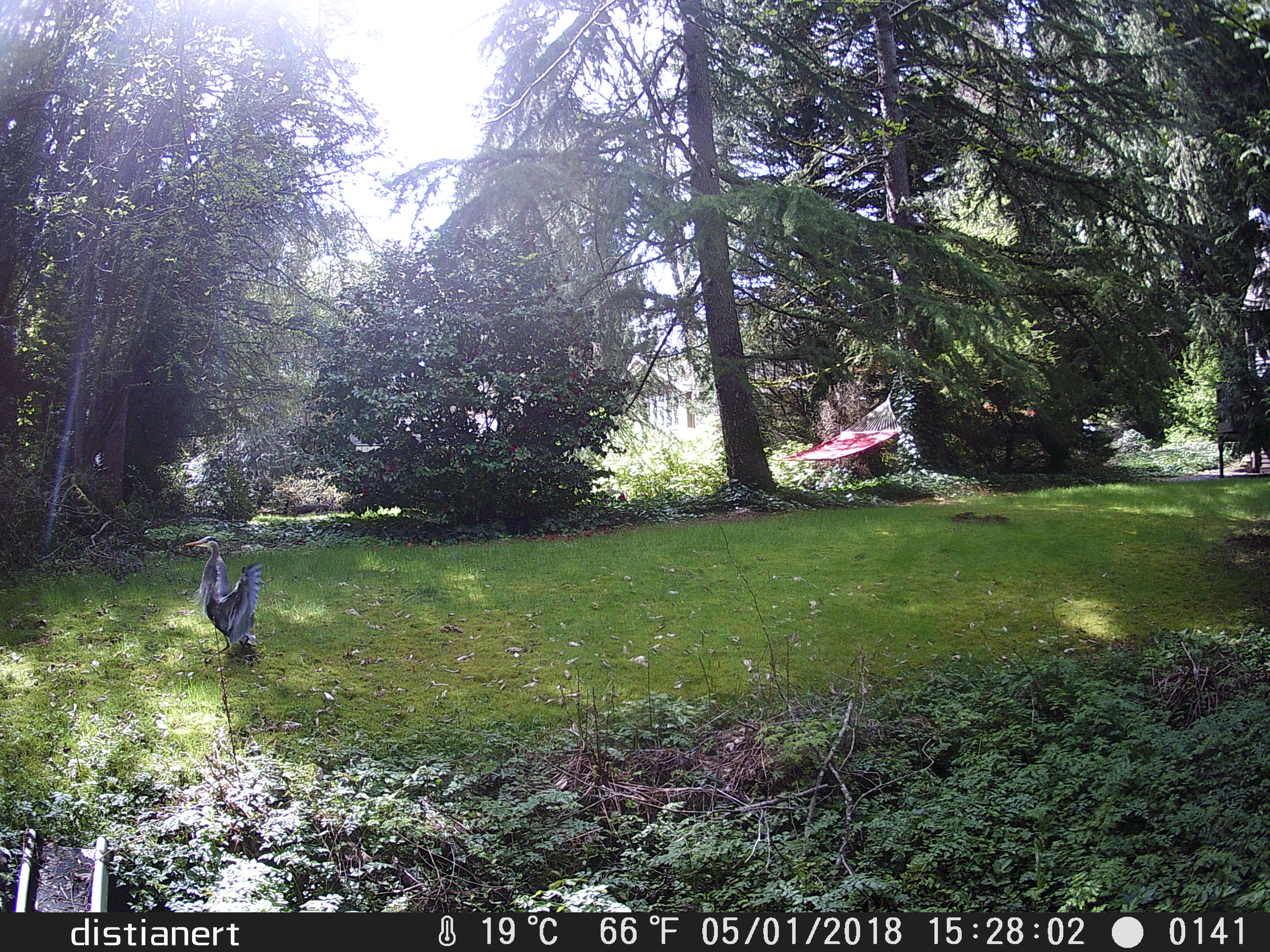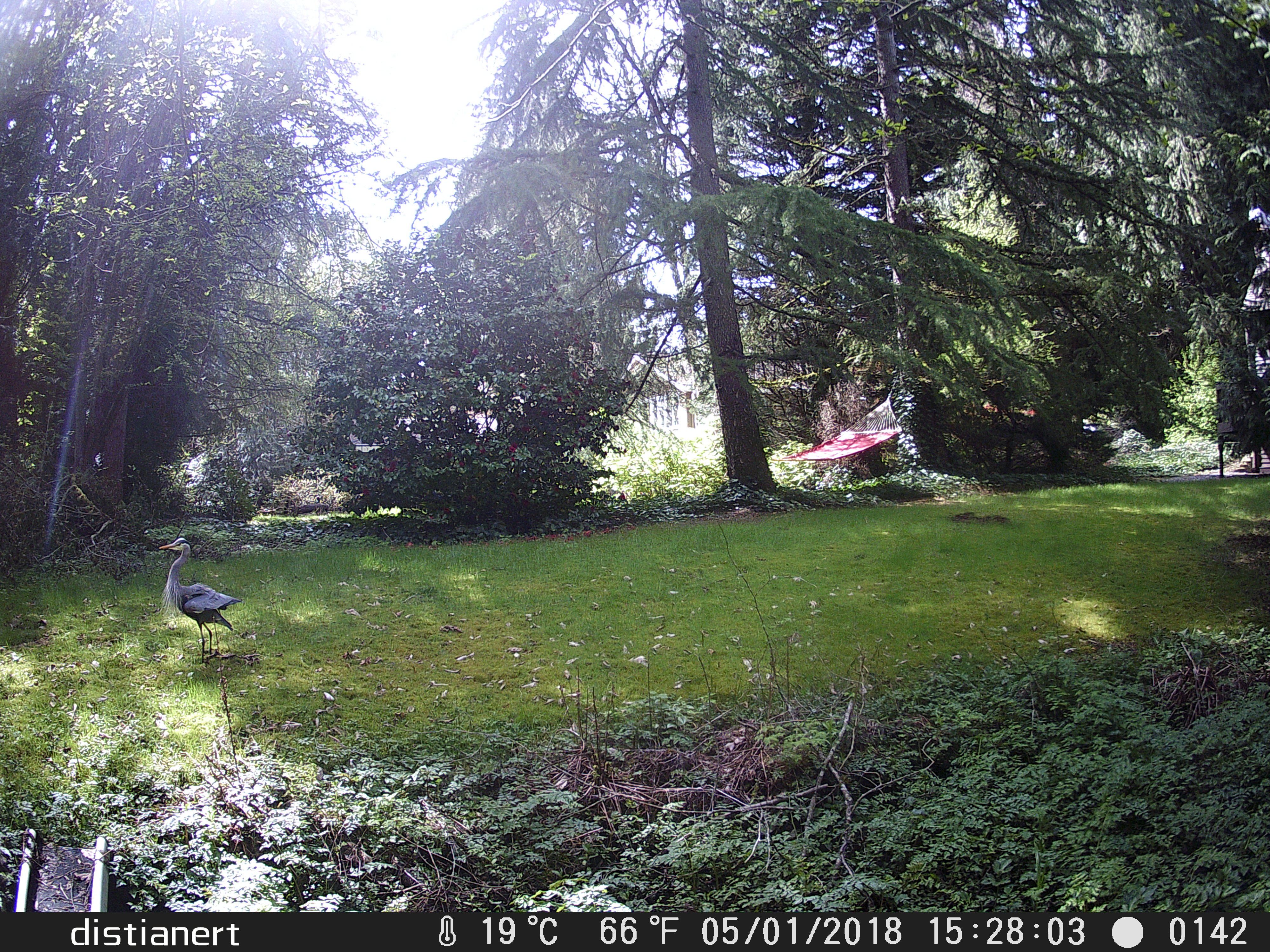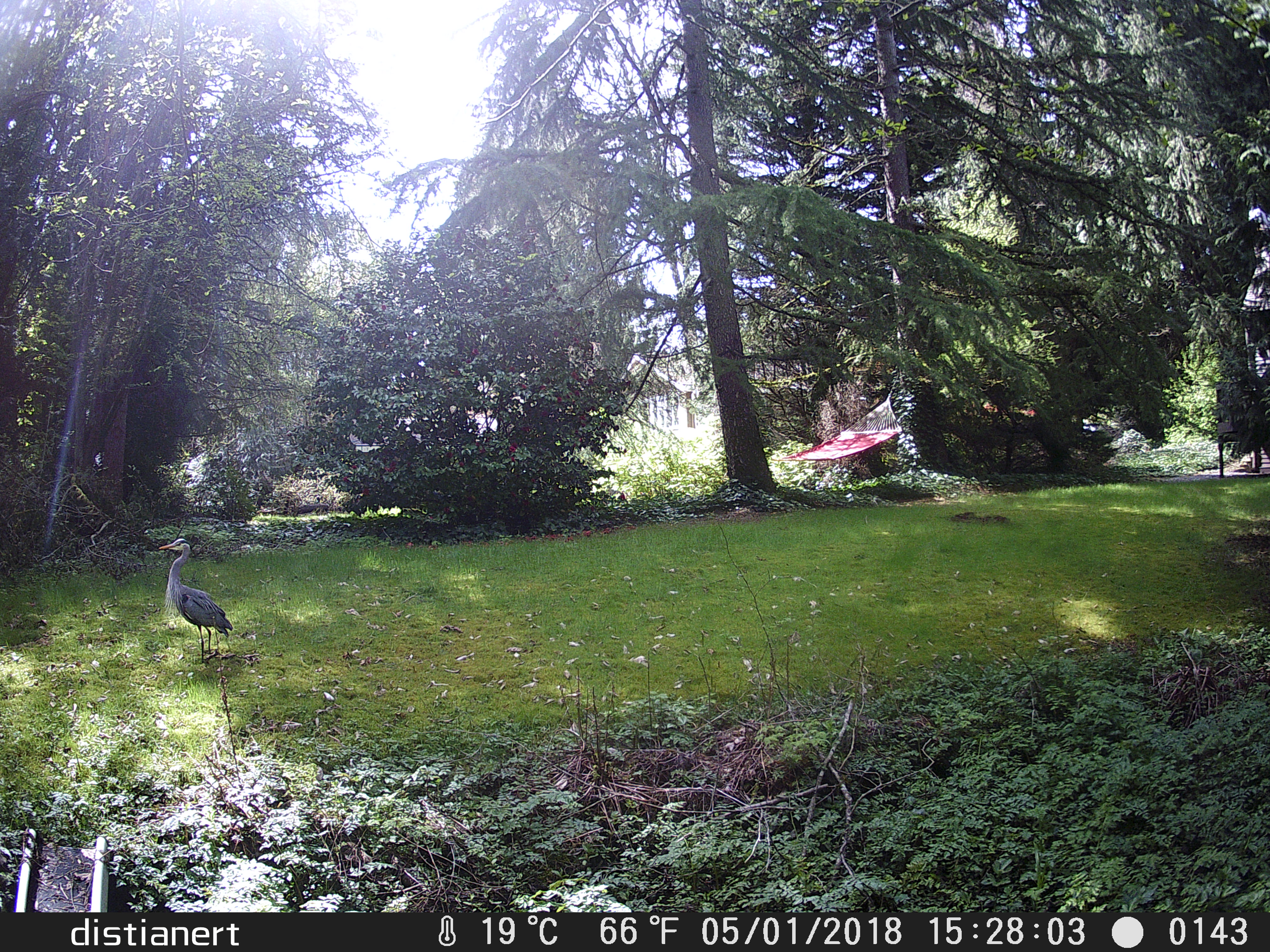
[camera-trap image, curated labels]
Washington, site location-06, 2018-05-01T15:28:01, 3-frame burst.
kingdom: Animalia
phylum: Chordata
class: Aves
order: Pelecaniformes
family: Ardeidae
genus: Ardea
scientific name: Ardea herodias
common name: great blue heron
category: heron